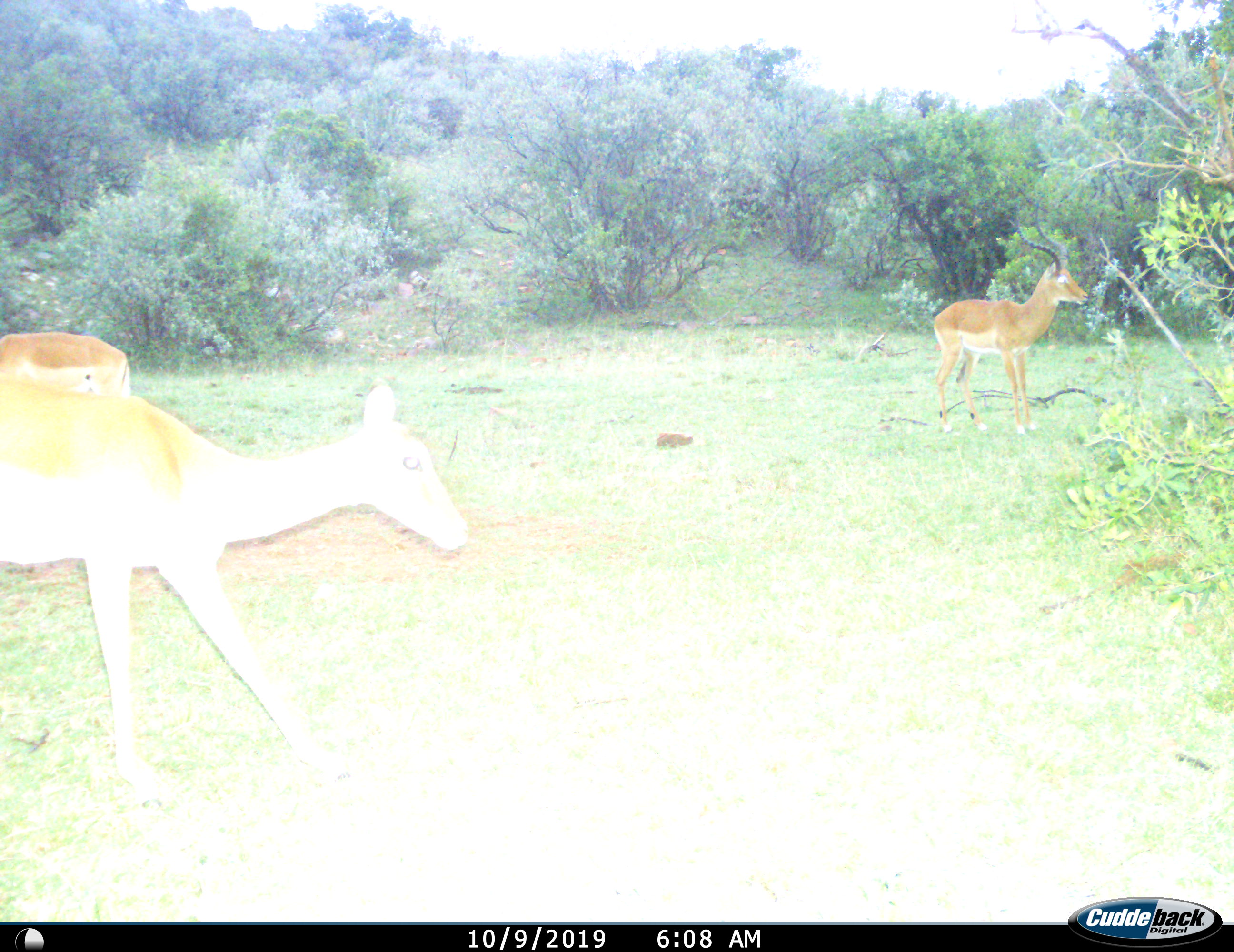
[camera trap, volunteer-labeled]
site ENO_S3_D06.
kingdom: Animalia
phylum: Chordata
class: Mammalia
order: Artiodactyla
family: Bovidae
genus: Aepyceros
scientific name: Aepyceros melampus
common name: impala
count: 3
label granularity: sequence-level